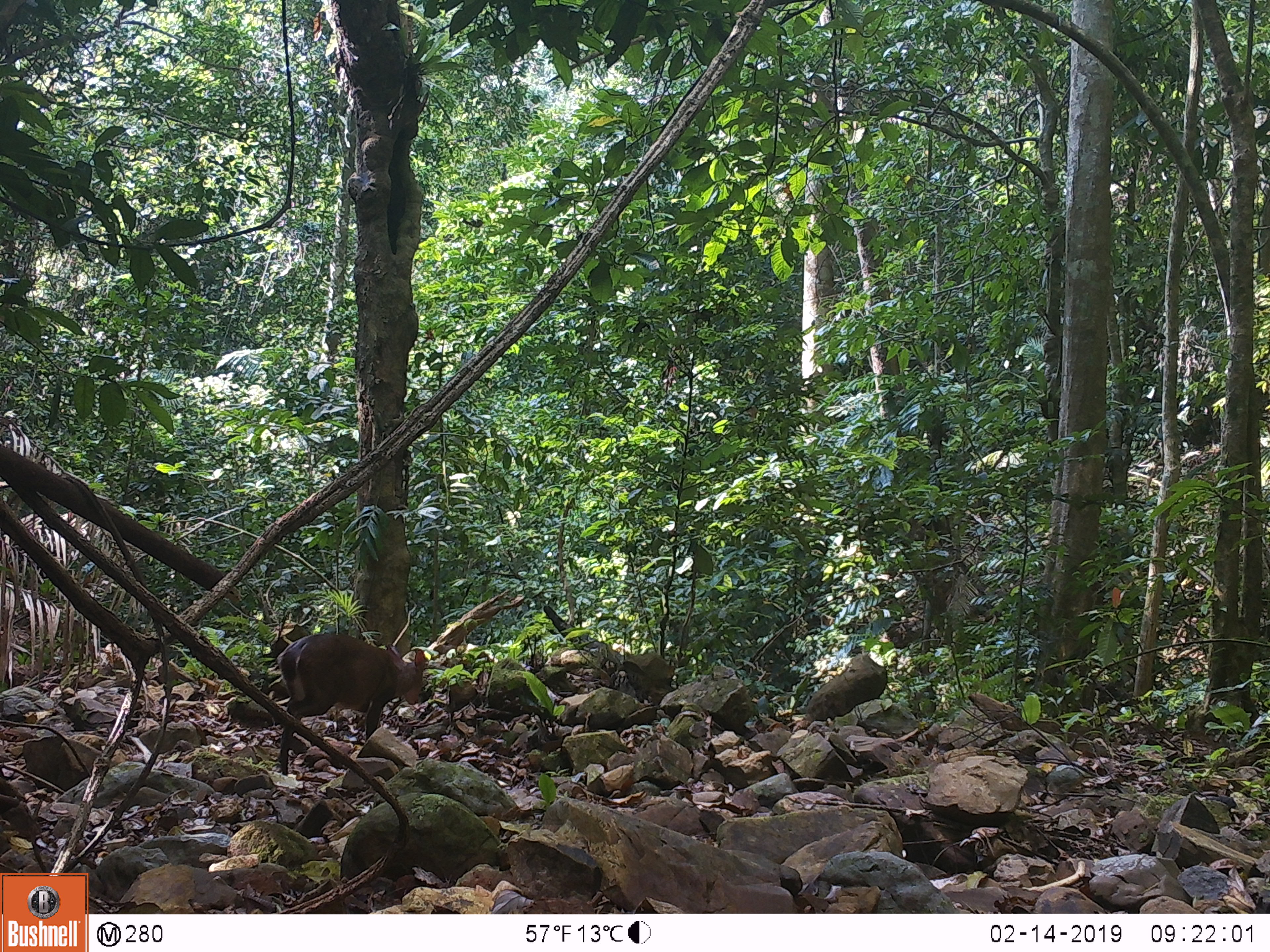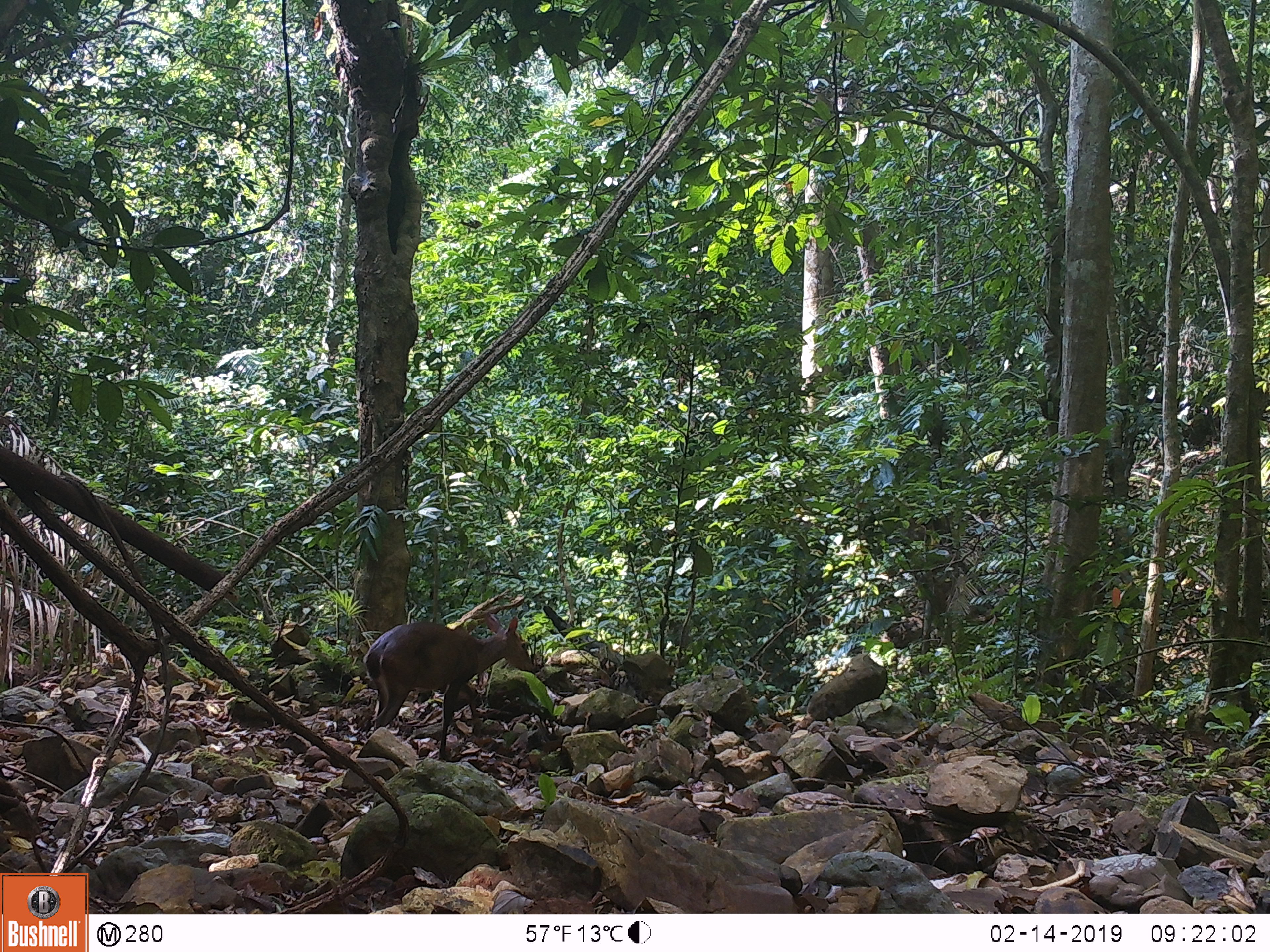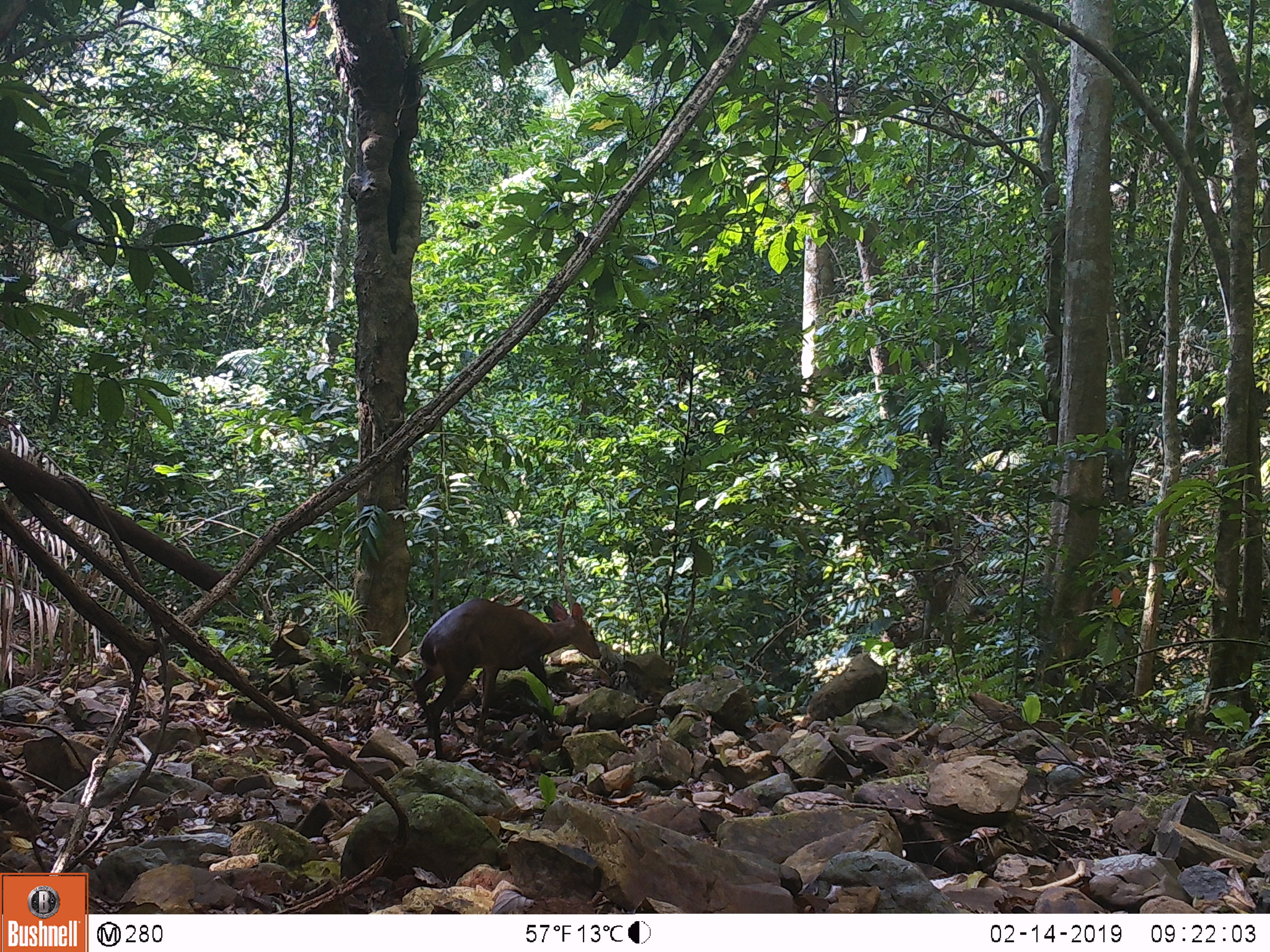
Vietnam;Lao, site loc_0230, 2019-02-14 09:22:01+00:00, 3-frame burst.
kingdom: Animalia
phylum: Chordata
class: Mammalia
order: Artiodactyla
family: Cervidae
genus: Muntiacus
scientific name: Muntiacus vuquangensis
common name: large-antlered muntjac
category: large antlered muntjac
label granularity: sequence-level